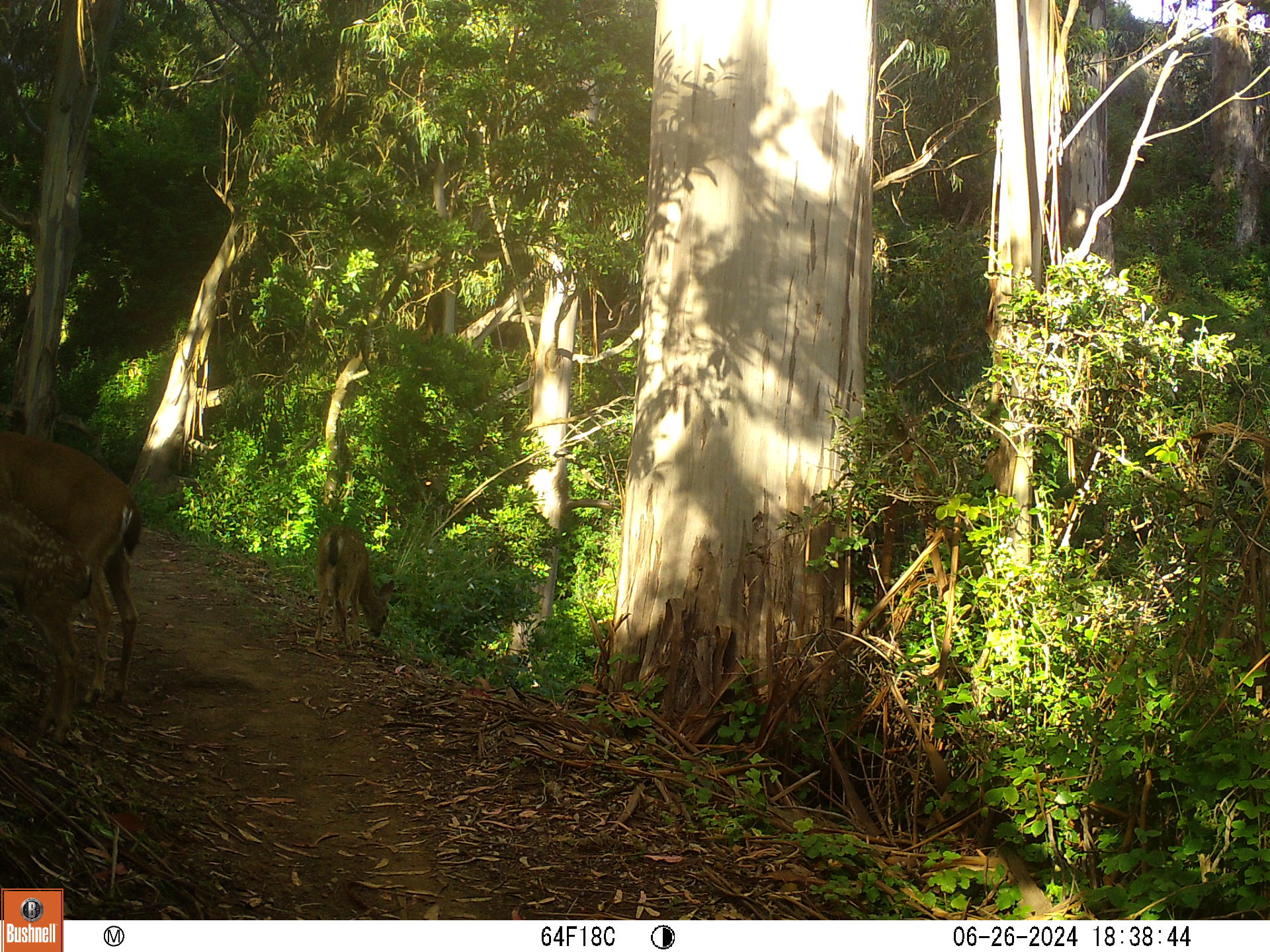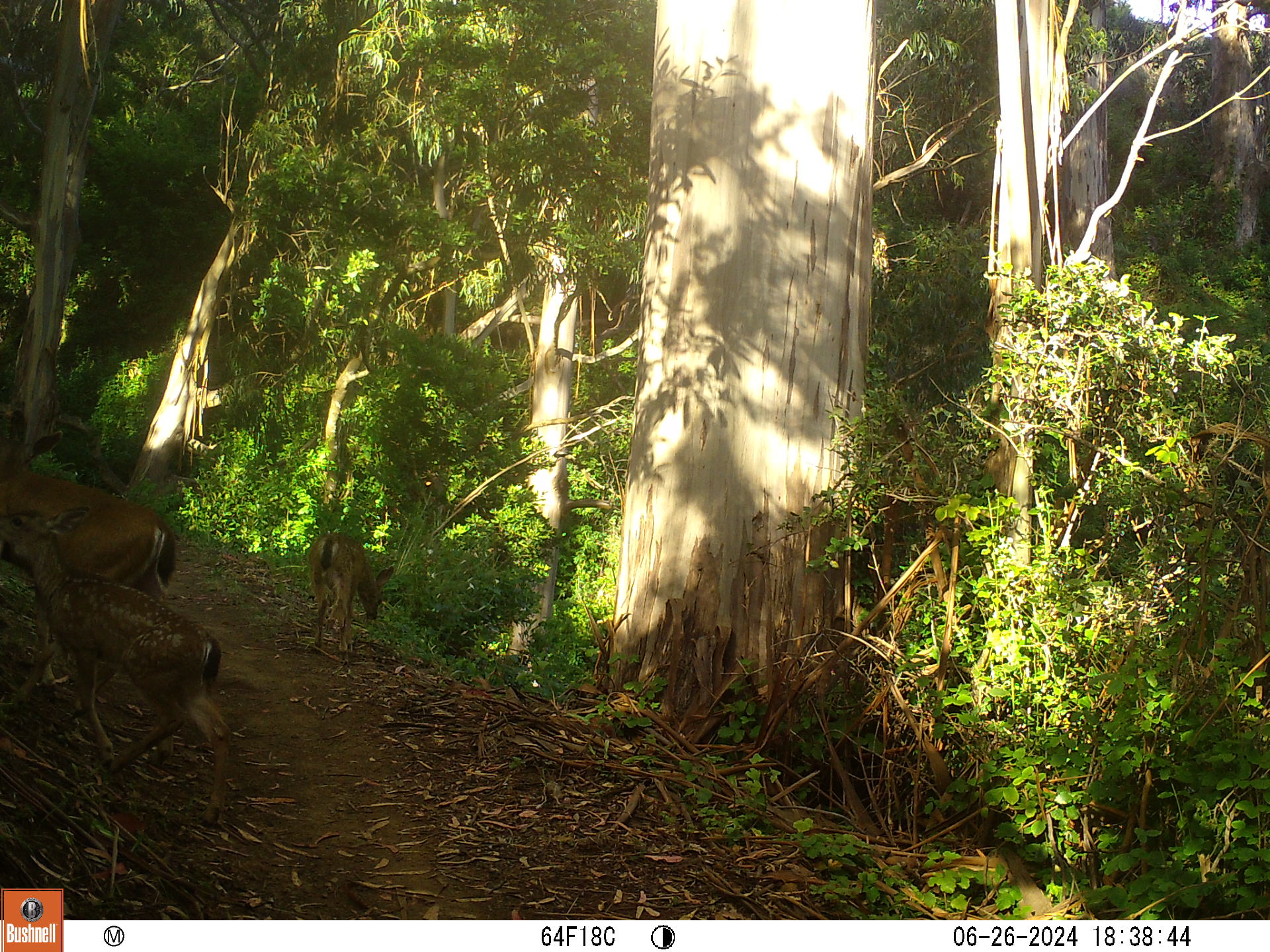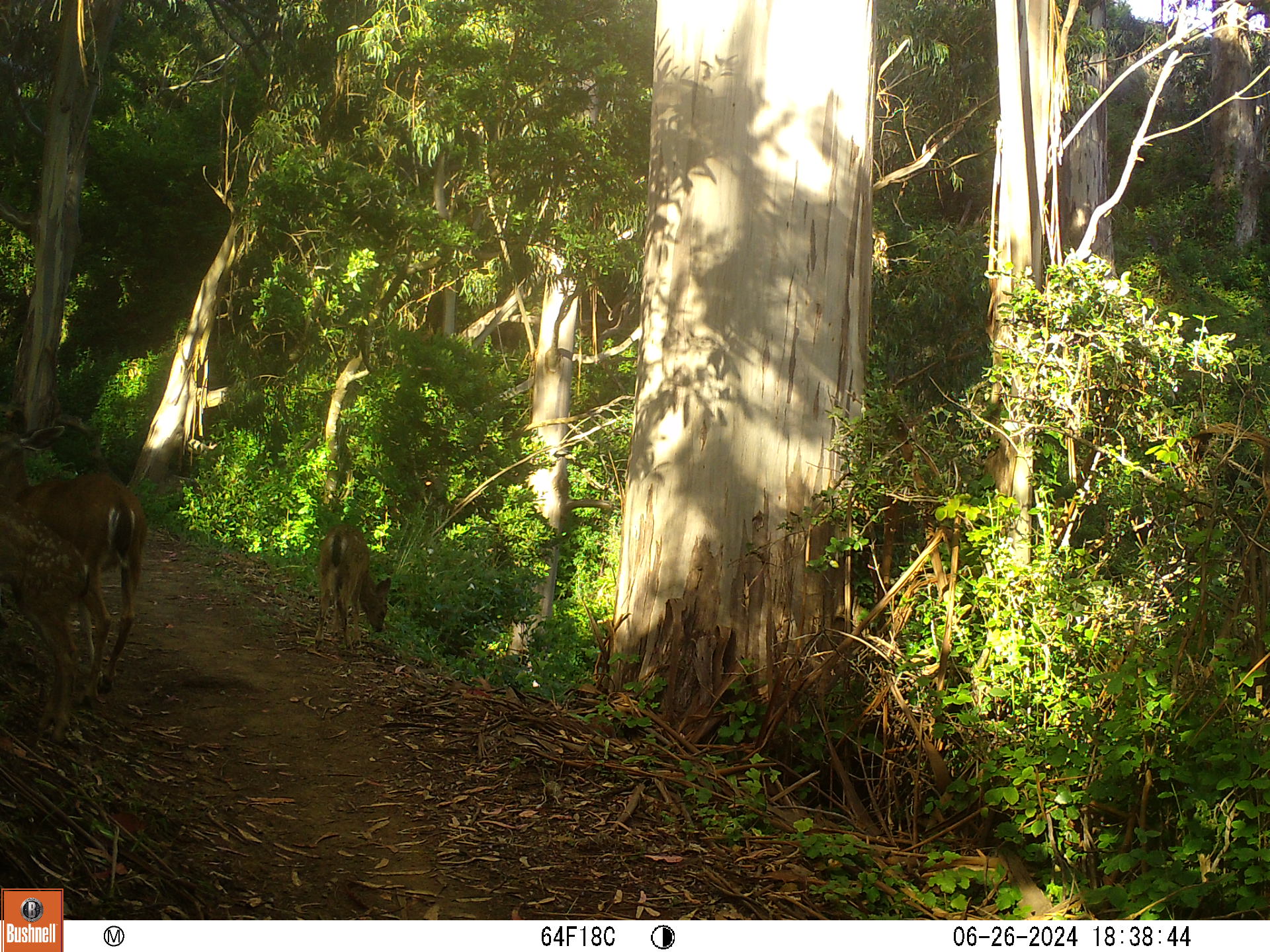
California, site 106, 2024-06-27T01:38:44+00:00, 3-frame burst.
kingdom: Animalia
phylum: Chordata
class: Mammalia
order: Artiodactyla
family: Cervidae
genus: Odocoileus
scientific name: Odocoileus hemionus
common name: mule deer